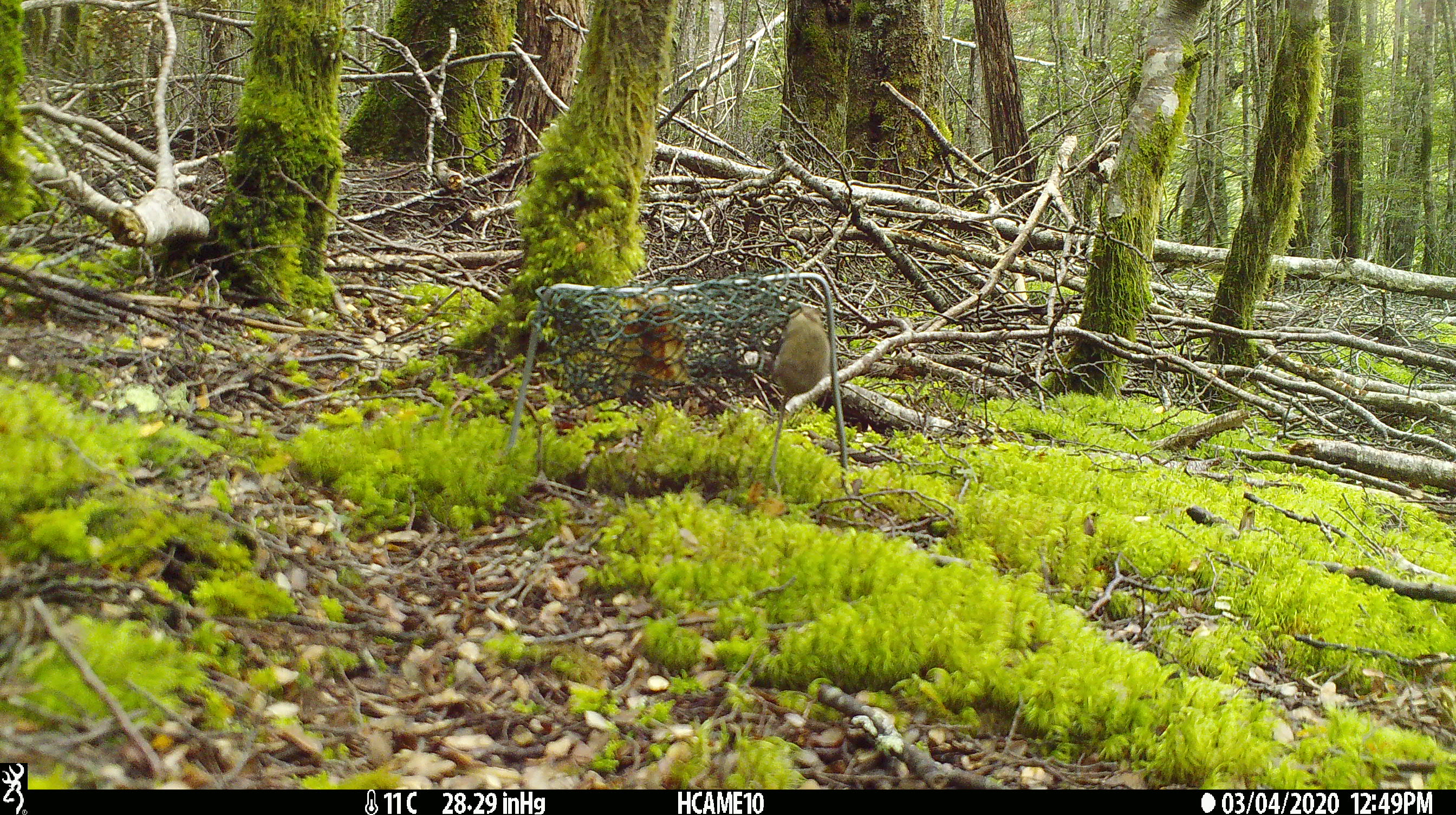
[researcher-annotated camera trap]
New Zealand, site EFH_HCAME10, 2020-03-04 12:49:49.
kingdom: Animalia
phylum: Chordata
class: Mammalia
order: Rodentia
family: Muridae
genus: Mus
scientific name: Mus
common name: mouse